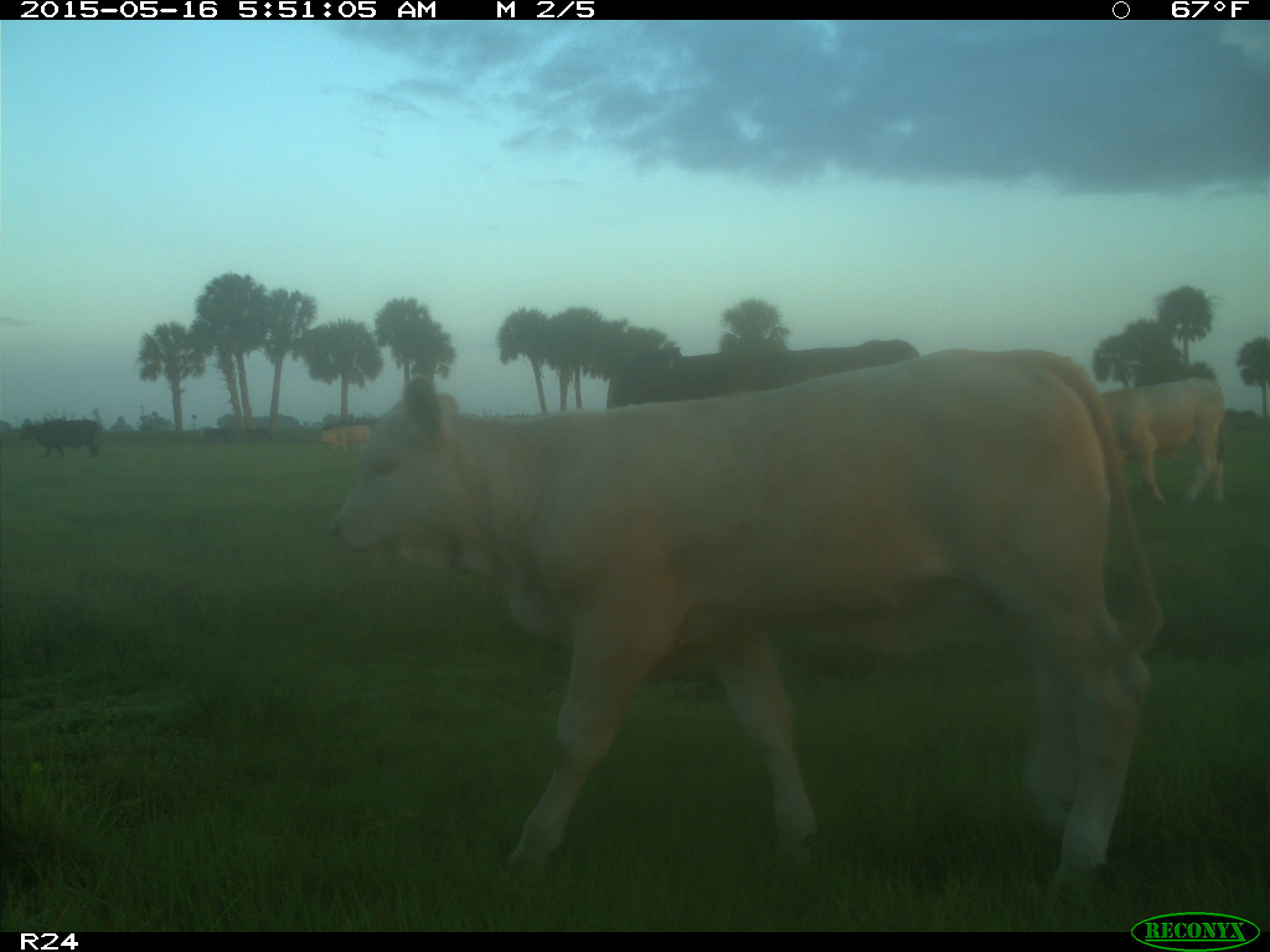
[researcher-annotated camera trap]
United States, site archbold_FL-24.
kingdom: Animalia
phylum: Chordata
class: Mammalia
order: Artiodactyla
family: Bovidae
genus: Bos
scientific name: Bos taurus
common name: domestic cow